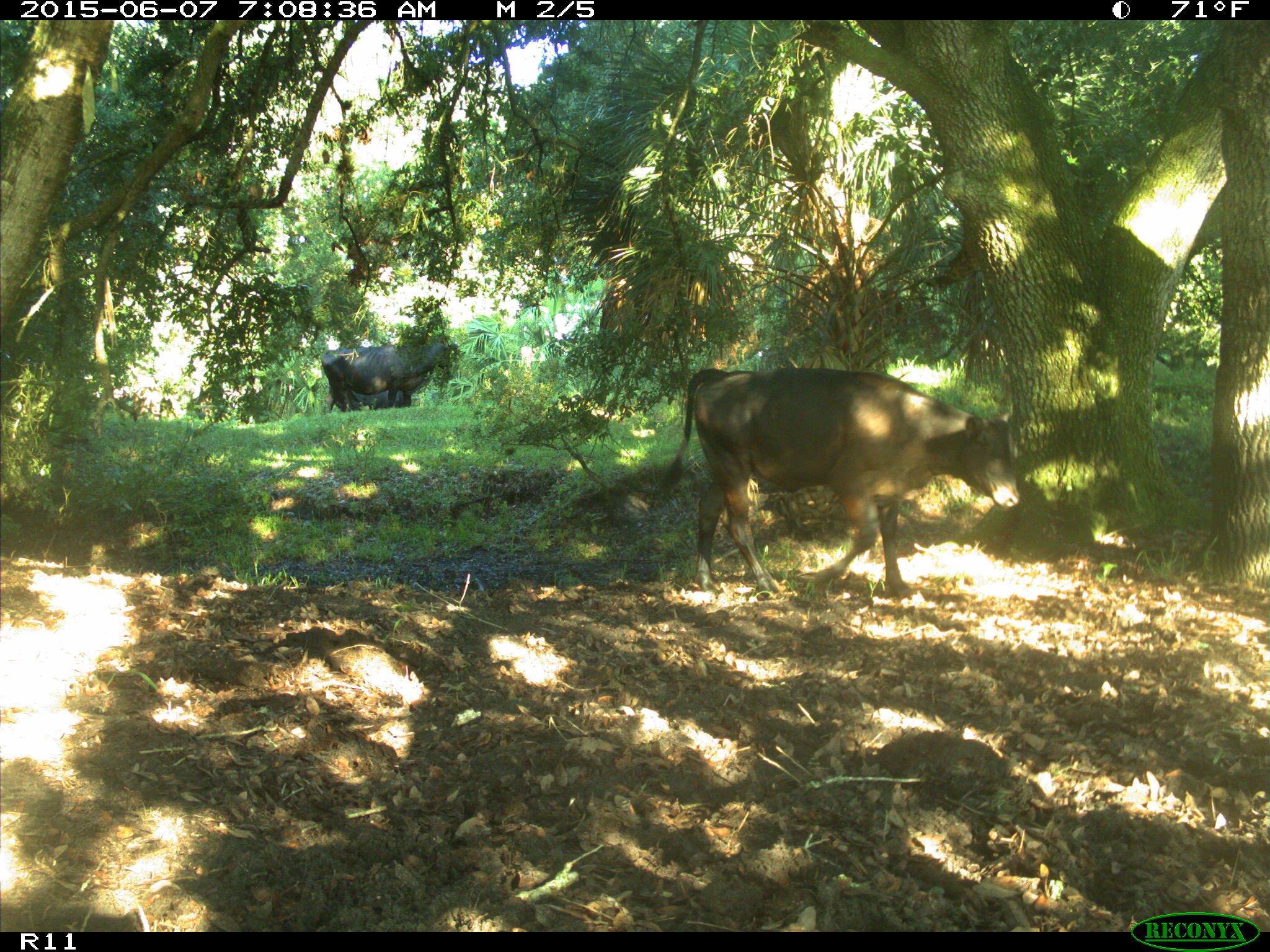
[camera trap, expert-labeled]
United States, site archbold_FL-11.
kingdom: Animalia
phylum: Chordata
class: Mammalia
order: Artiodactyla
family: Bovidae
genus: Bos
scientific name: Bos taurus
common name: domestic cow